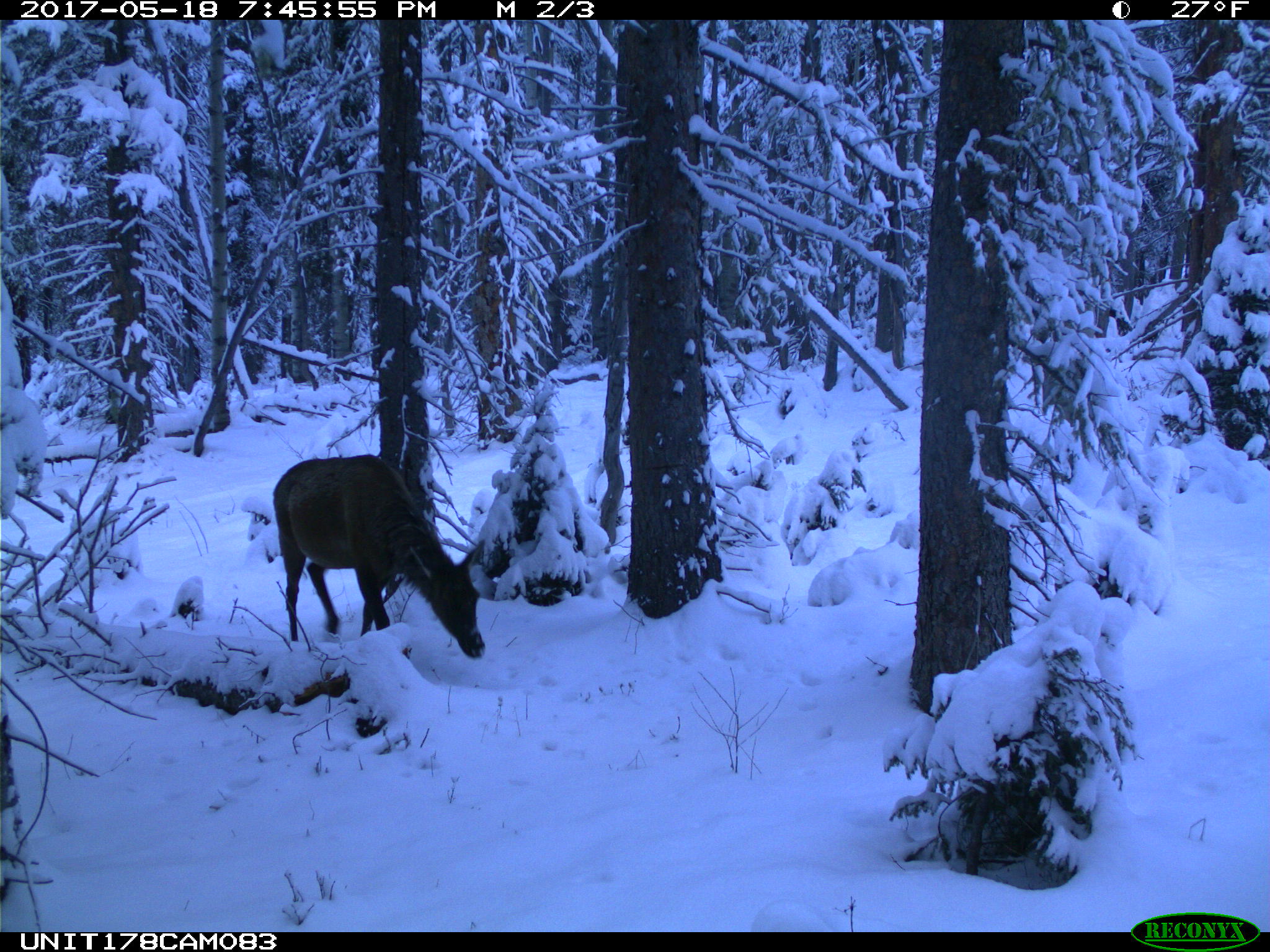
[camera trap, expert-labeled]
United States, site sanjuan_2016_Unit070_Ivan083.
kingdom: Animalia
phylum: Chordata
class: Mammalia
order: Artiodactyla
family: Cervidae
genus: Cervus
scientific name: Cervus elaphus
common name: red deer